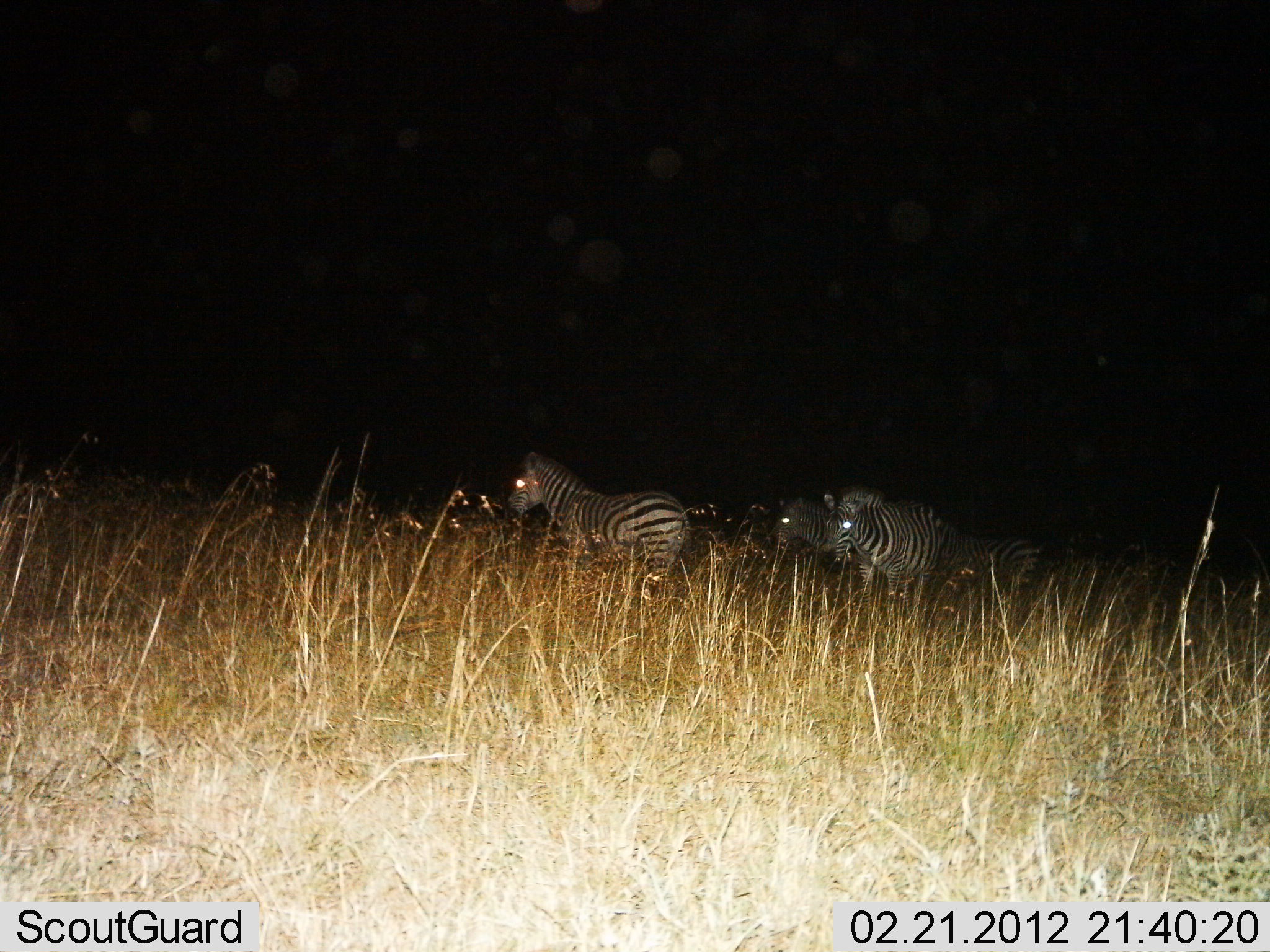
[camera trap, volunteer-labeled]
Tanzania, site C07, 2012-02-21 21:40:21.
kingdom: Animalia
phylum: Chordata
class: Mammalia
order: Perissodactyla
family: Equidae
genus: Equus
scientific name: Equus quagga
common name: plains zebra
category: zebra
Zebra (plains zebra) (Equus quagga), count 4. Behavior (volunteer vote fractions): standing 96%, resting 8%, moving 8%, interacting 0%. Young present (vote fraction): 0%. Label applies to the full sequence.